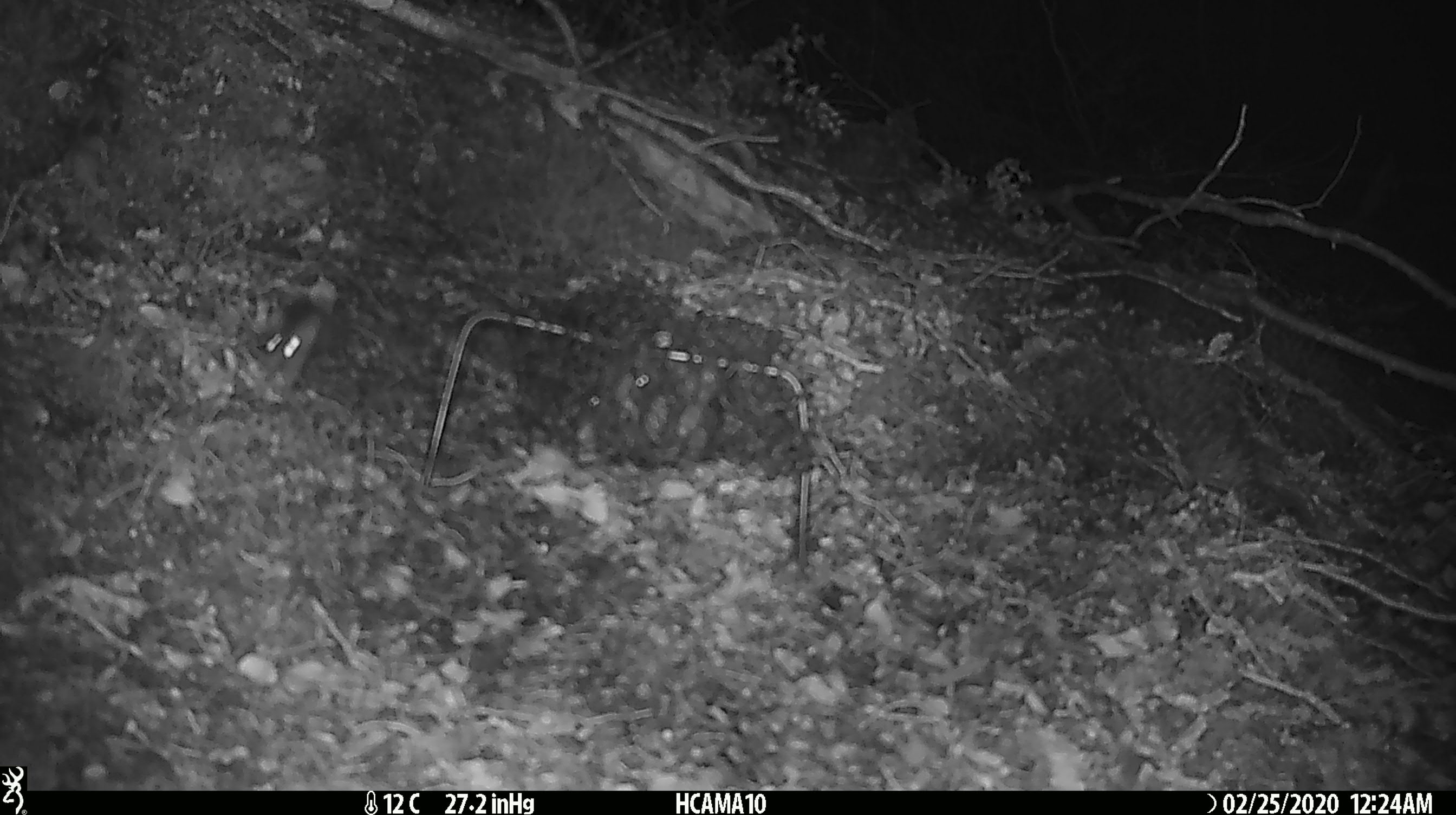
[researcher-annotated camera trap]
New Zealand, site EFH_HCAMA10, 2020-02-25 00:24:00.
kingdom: Animalia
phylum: Chordata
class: Mammalia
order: Rodentia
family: Muridae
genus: Mus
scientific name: Mus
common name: mouse